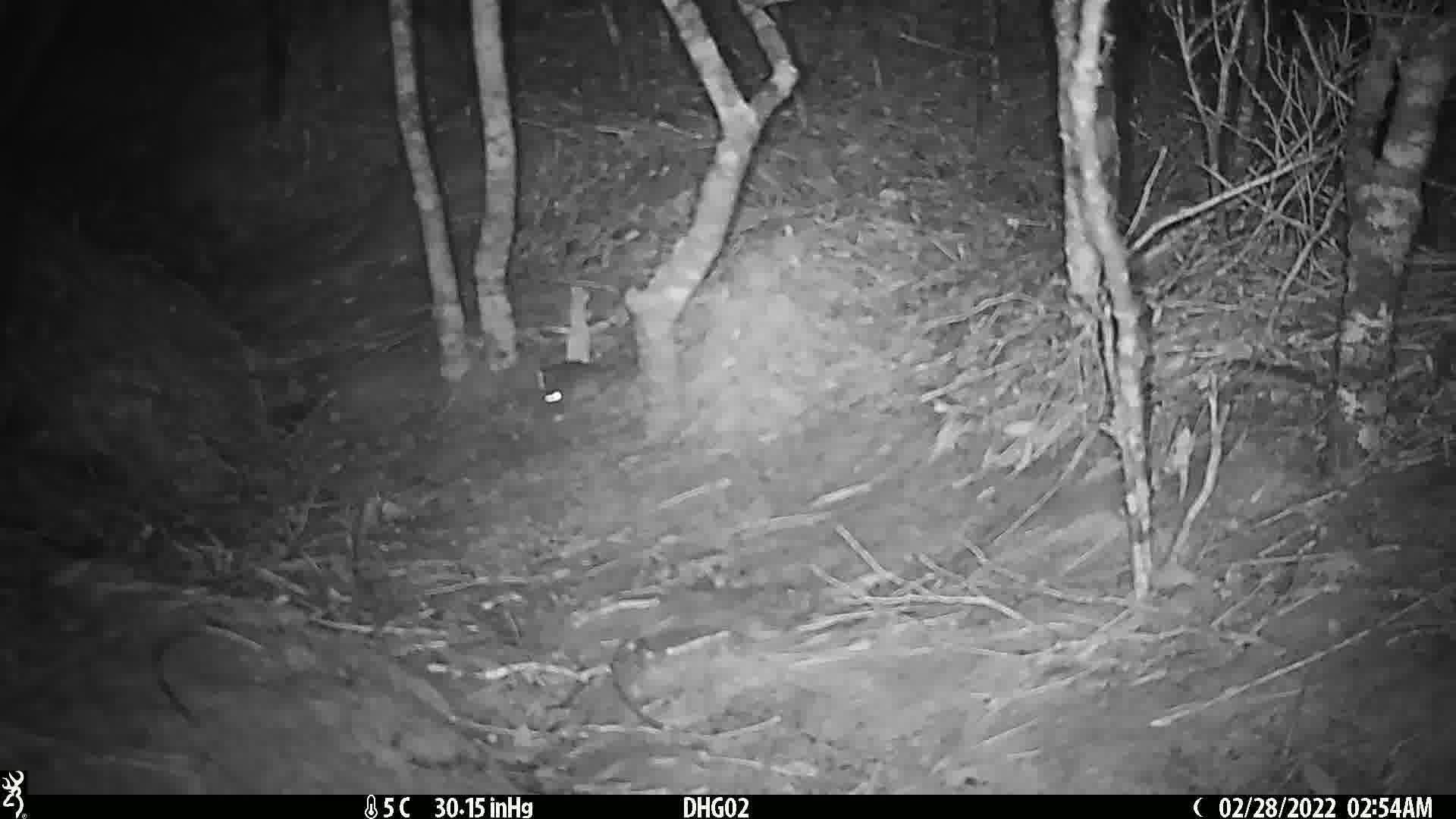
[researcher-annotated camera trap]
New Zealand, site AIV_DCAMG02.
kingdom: Animalia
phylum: Chordata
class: Mammalia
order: Rodentia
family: Muridae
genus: Mus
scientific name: Mus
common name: mouse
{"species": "mouse (Mus)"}